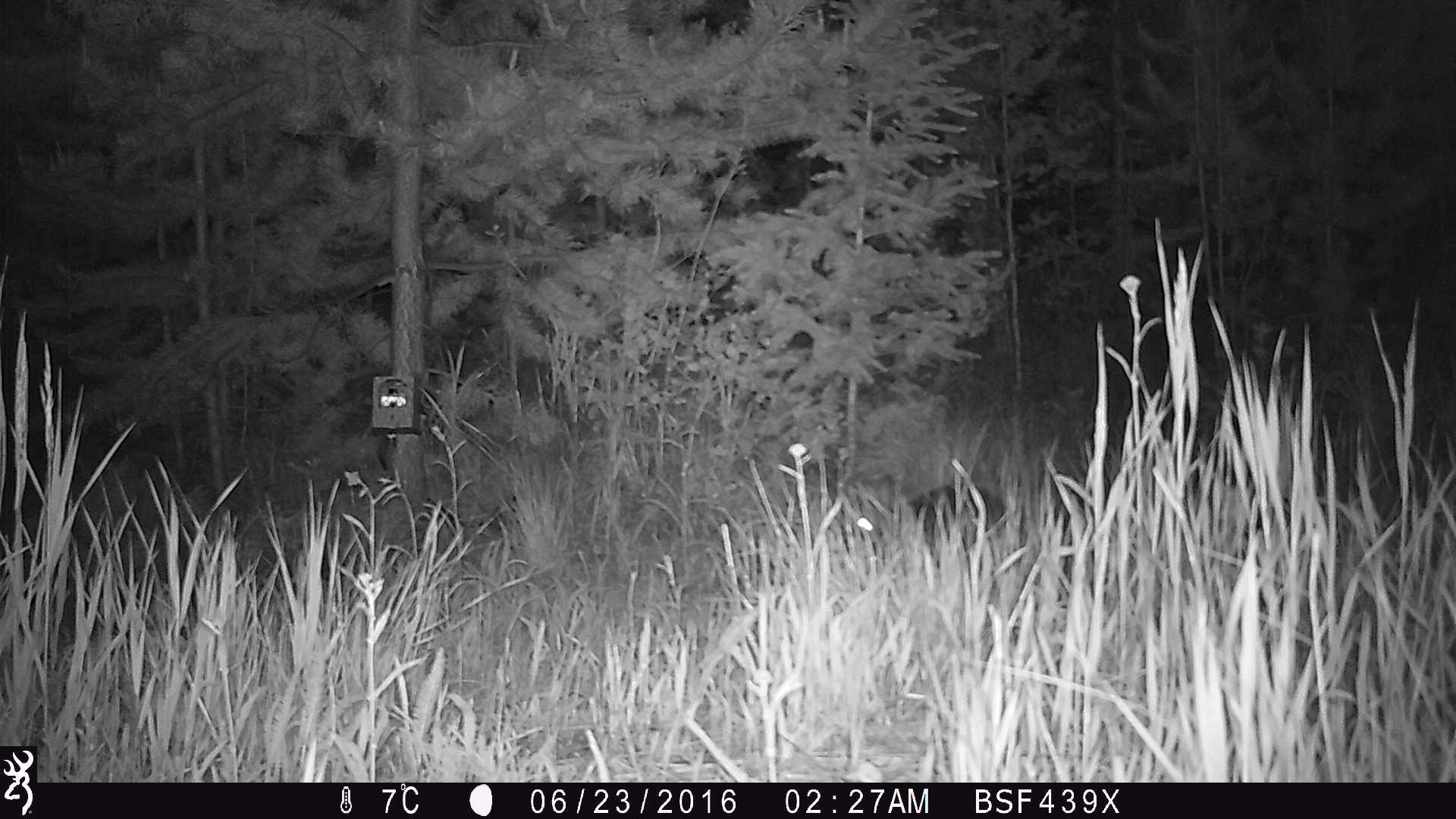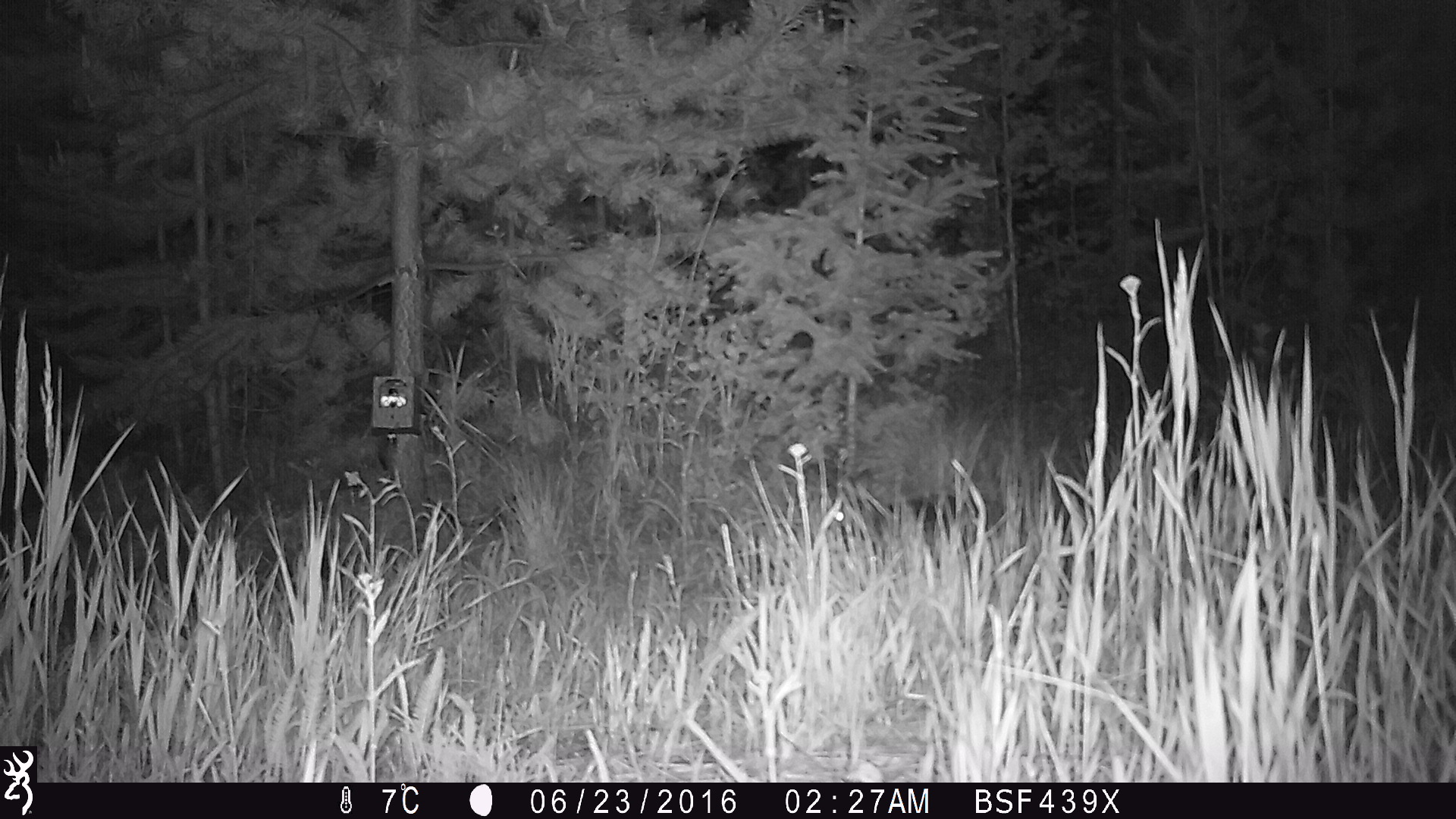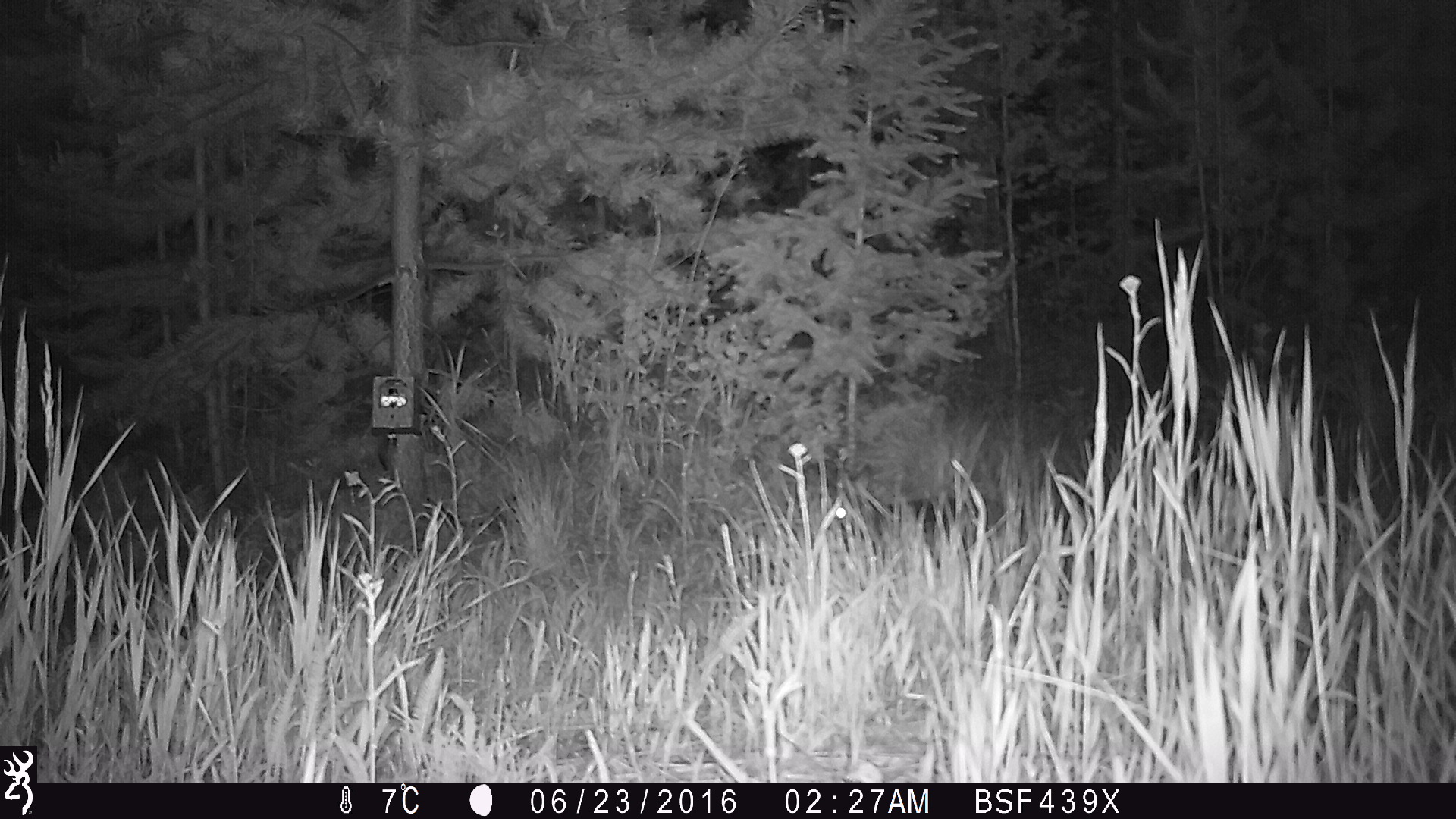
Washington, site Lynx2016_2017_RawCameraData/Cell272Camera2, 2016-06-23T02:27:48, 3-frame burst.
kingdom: Animalia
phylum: Chordata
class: Mammalia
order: Lagomorpha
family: Leporidae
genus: Lepus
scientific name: Lepus americanus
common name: snowshoe hare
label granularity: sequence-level